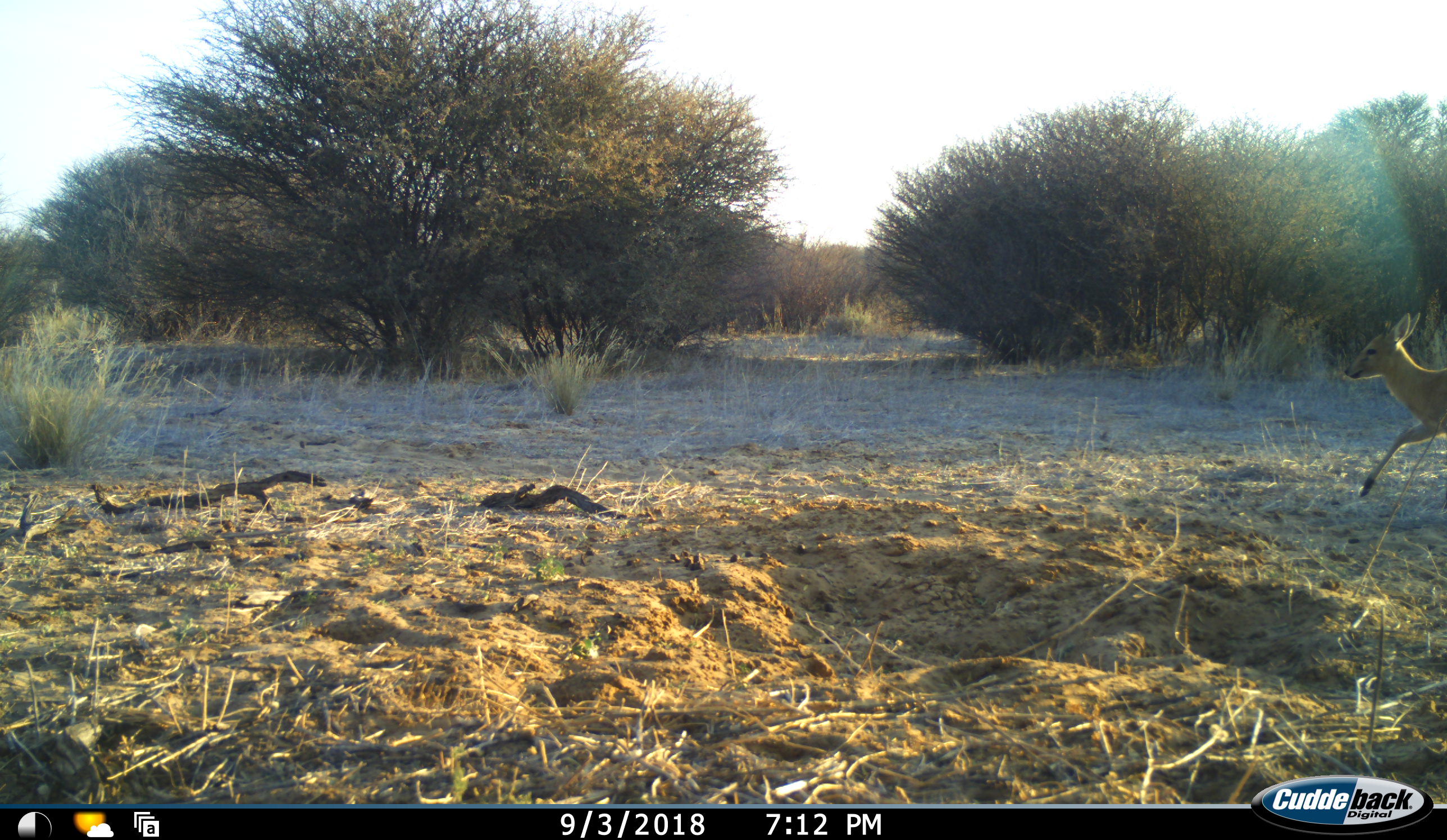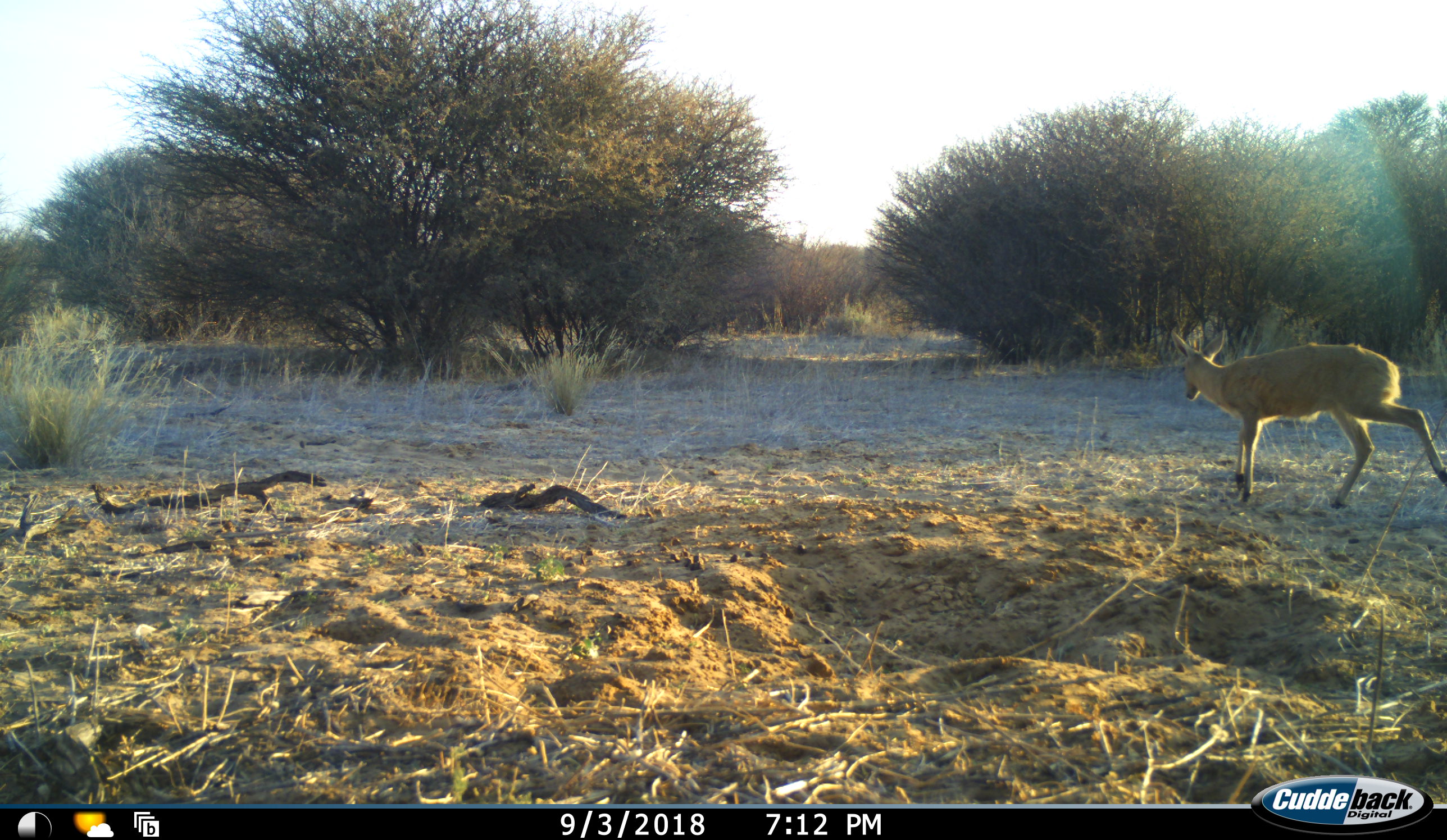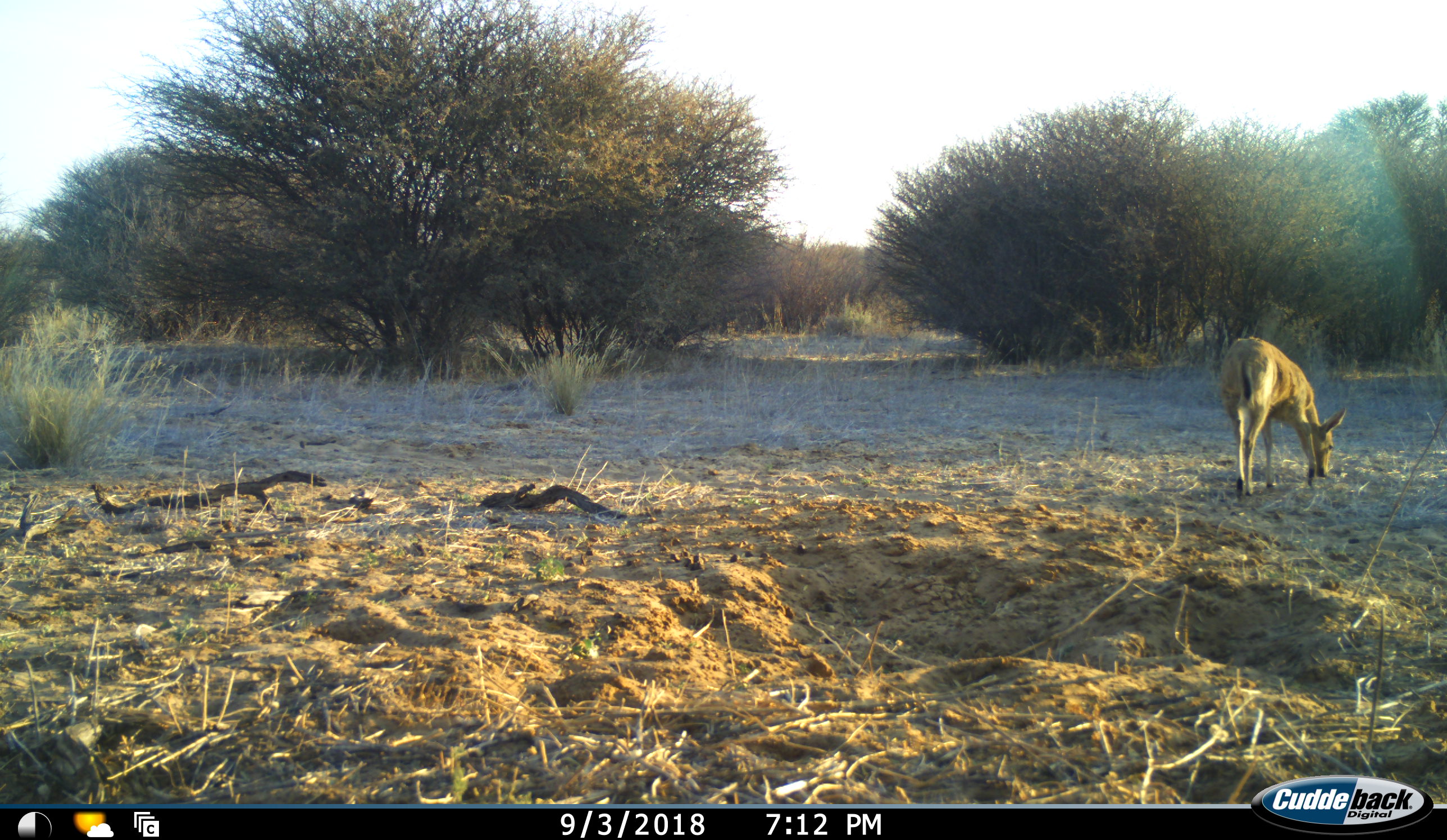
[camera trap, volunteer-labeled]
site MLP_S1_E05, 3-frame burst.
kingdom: Animalia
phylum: Chordata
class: Mammalia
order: Artiodactyla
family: Bovidae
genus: Sylvicapra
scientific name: Sylvicapra grimmia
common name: common duiker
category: duikercommongrey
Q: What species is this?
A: Duikercommongrey (common duiker) (Sylvicapra grimmia).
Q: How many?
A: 1.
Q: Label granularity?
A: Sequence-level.